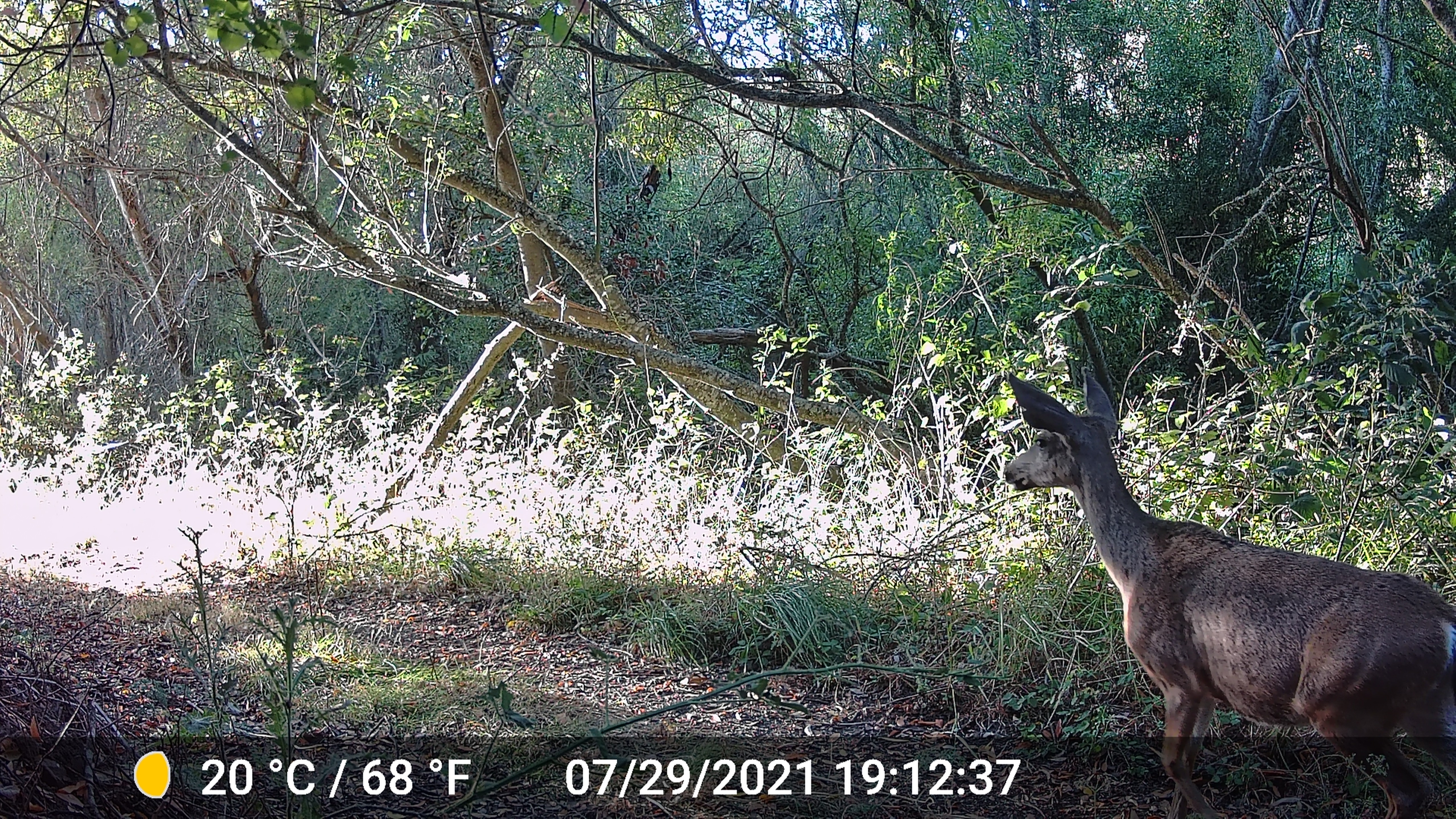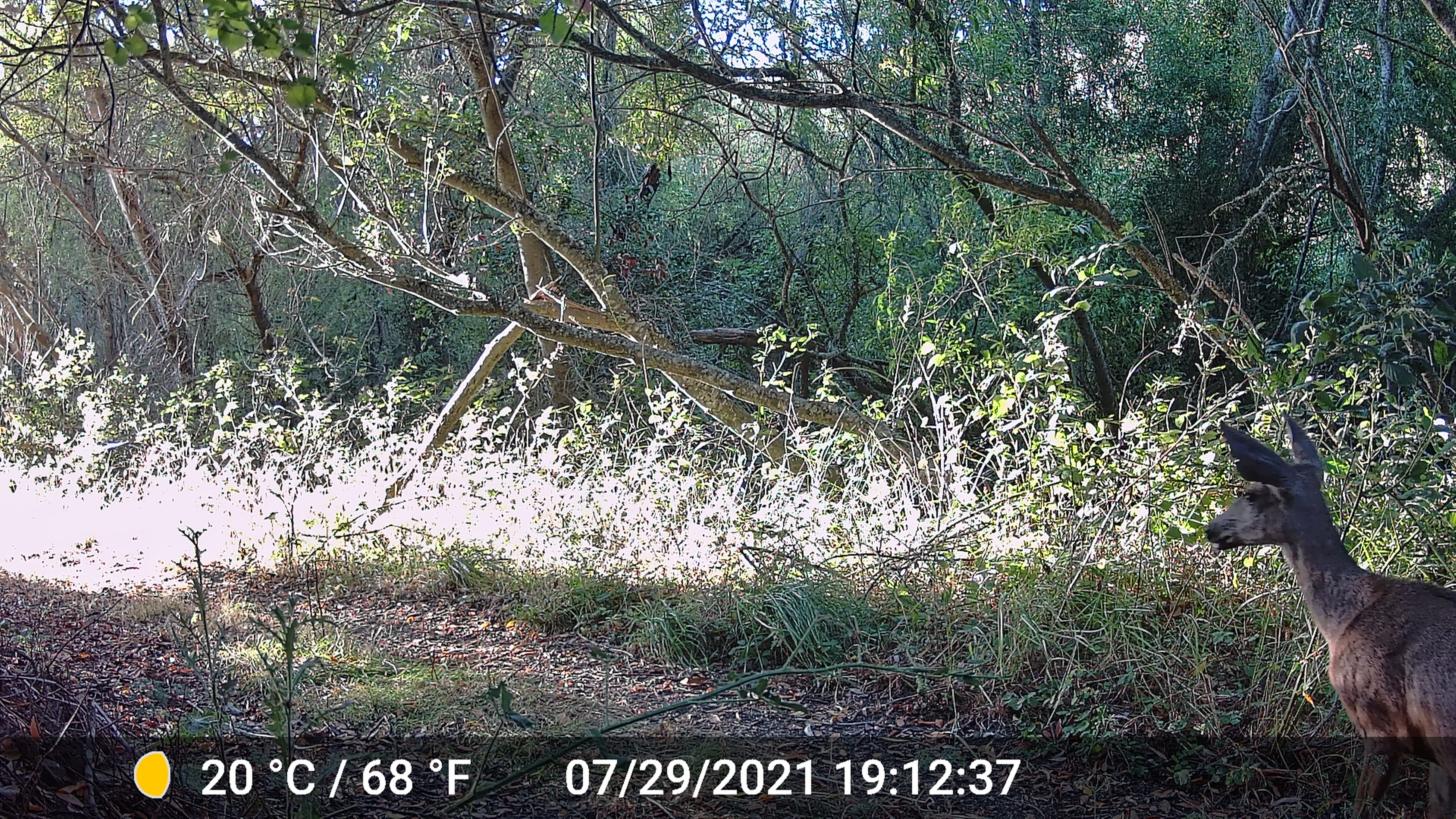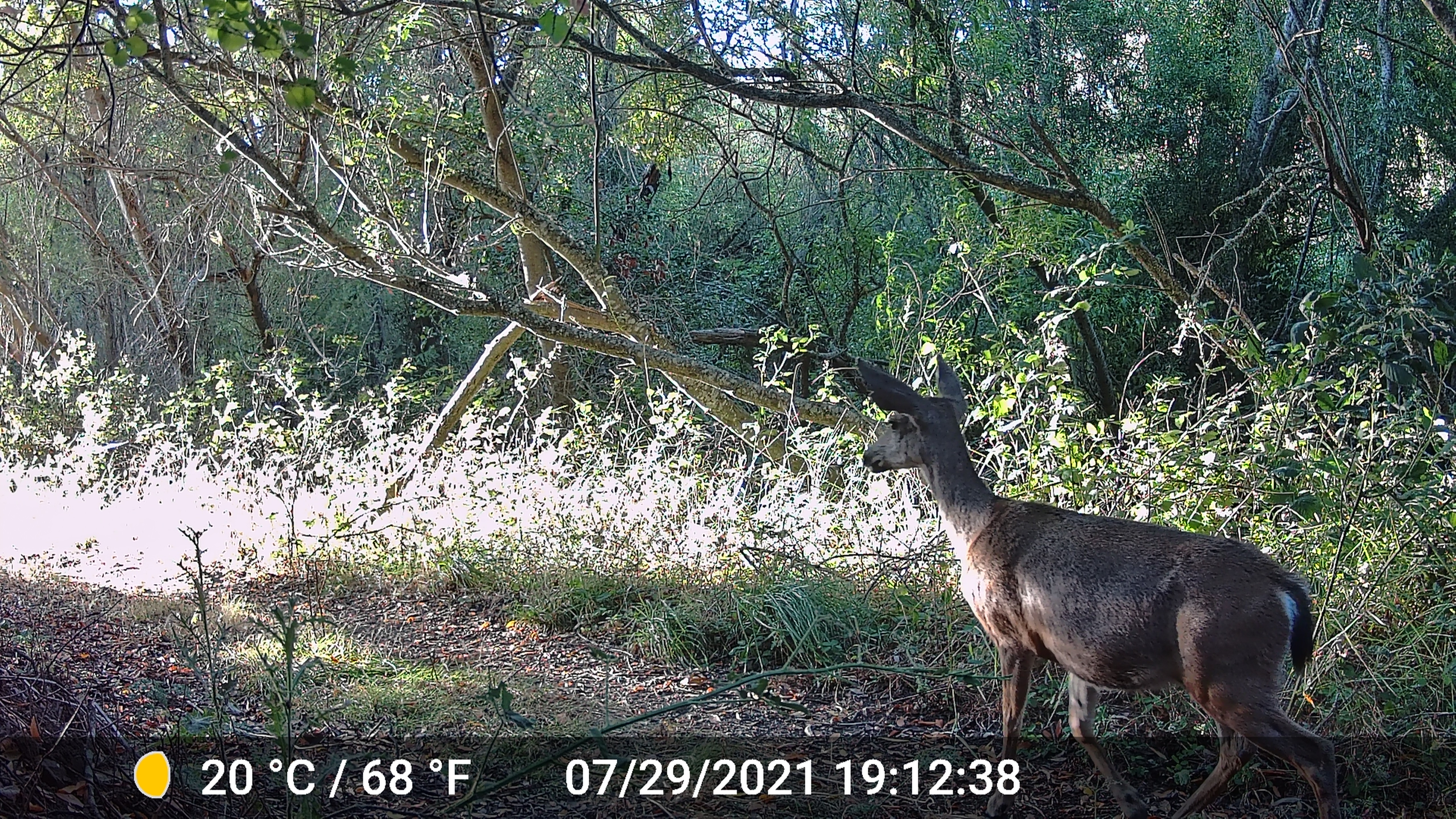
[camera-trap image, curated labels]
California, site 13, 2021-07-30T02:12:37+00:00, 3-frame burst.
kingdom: Animalia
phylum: Chordata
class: Mammalia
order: Artiodactyla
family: Cervidae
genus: Odocoileus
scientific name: Odocoileus hemionus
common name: mule deer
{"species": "mule deer (Odocoileus hemionus)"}